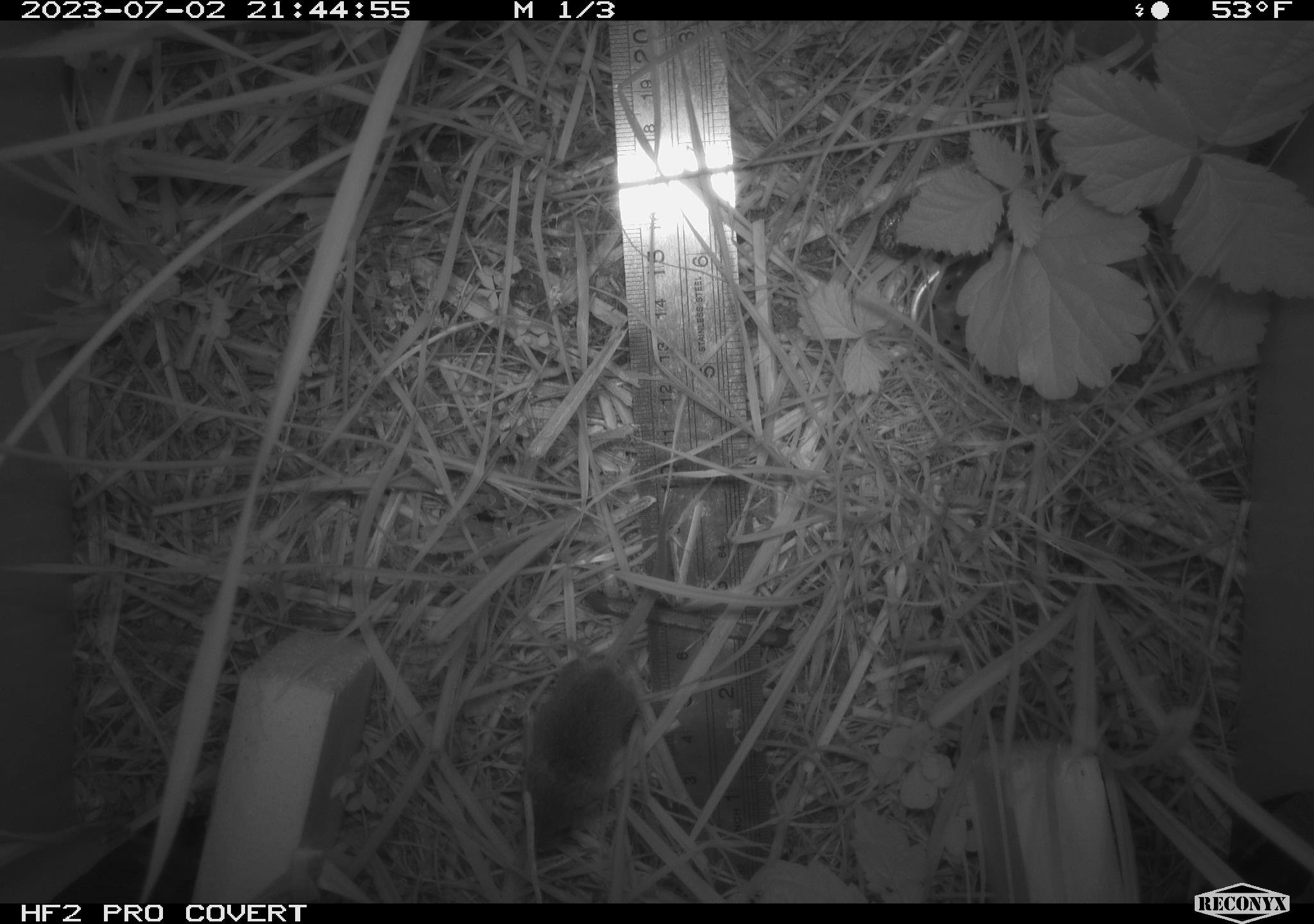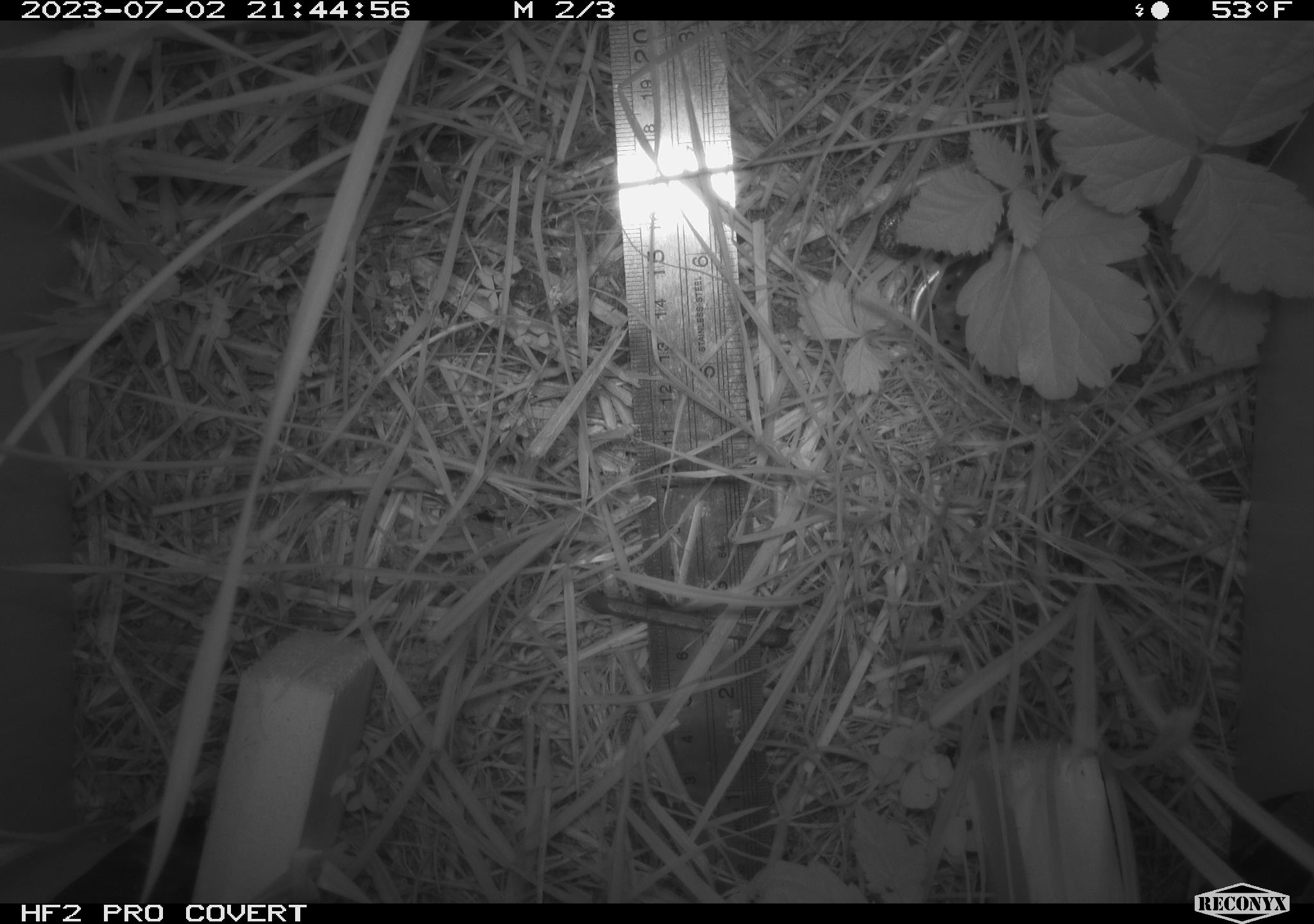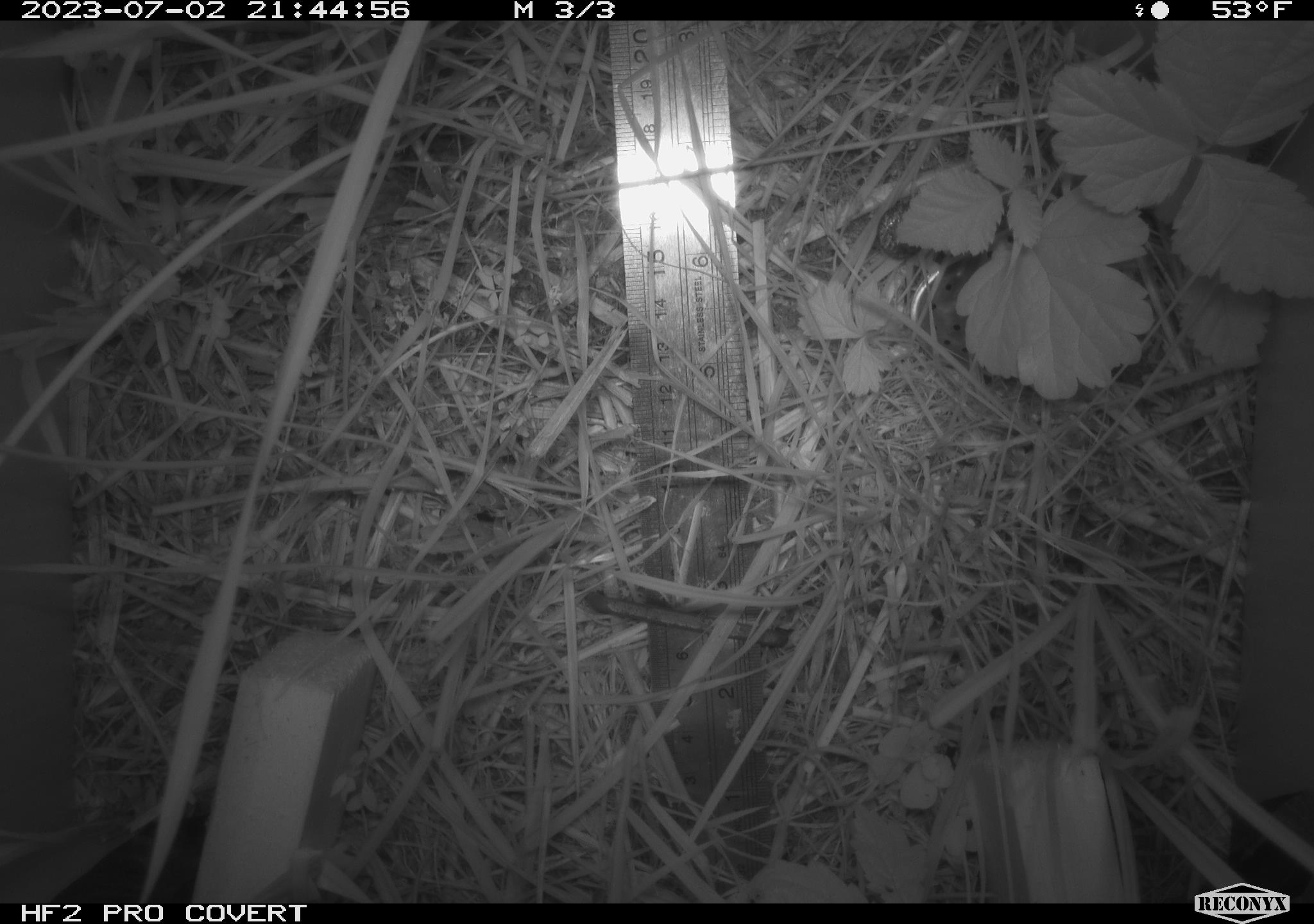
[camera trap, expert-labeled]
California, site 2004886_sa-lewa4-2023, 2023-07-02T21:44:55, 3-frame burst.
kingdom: Animalia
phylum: Chordata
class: Mammalia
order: Rodentia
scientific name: Rodentia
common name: mouse species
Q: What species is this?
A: Mouse species (Rodentia).